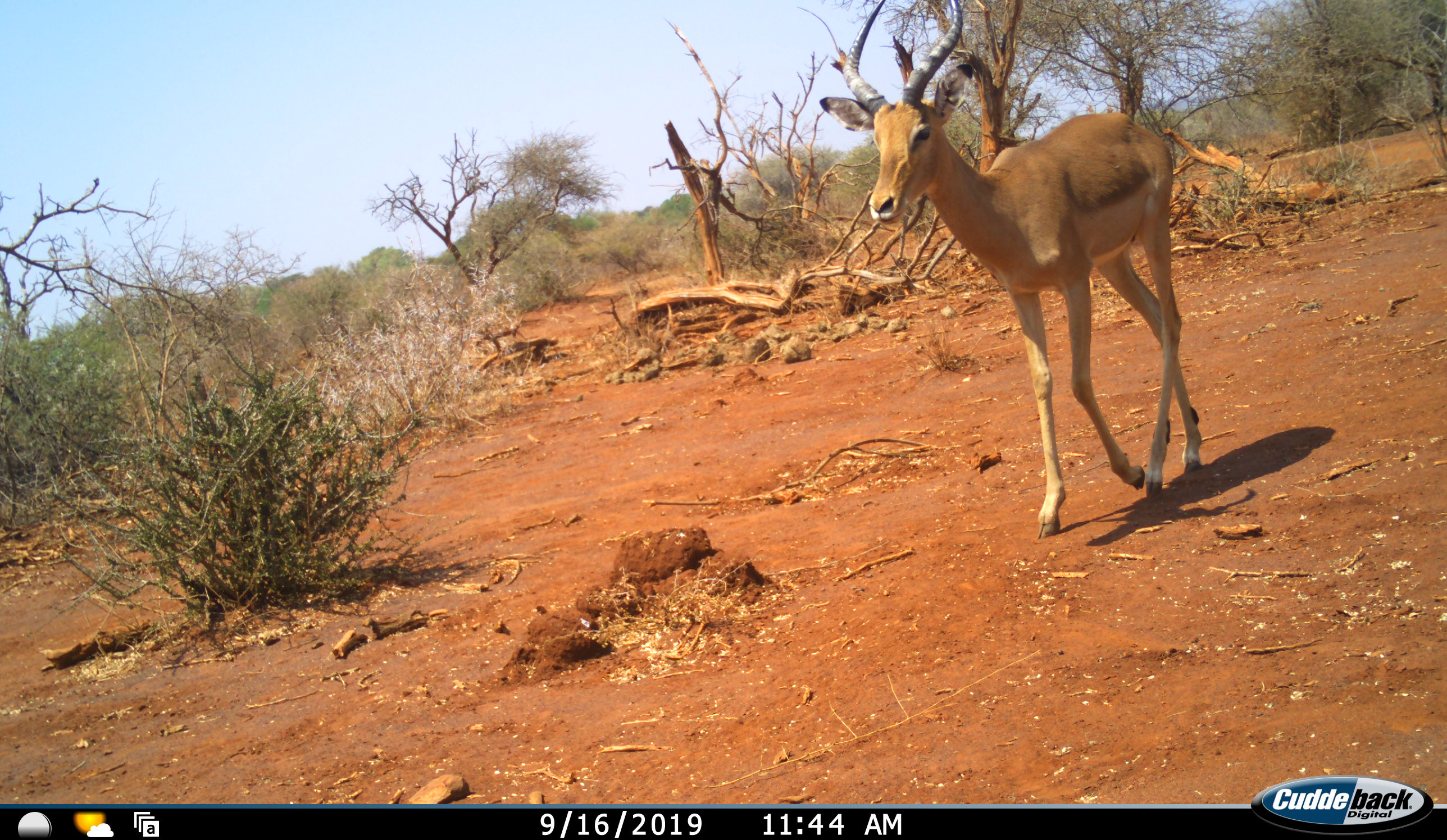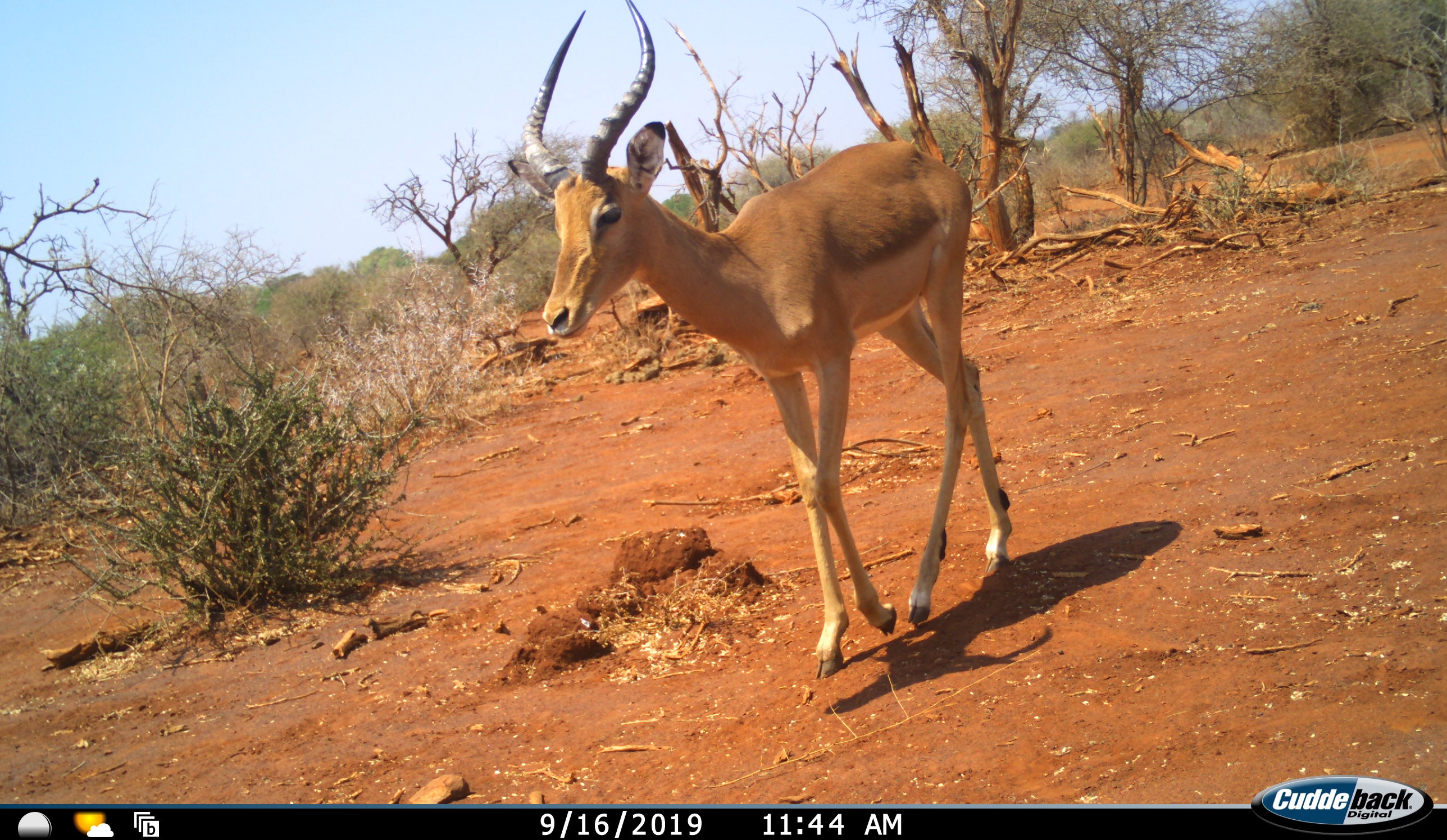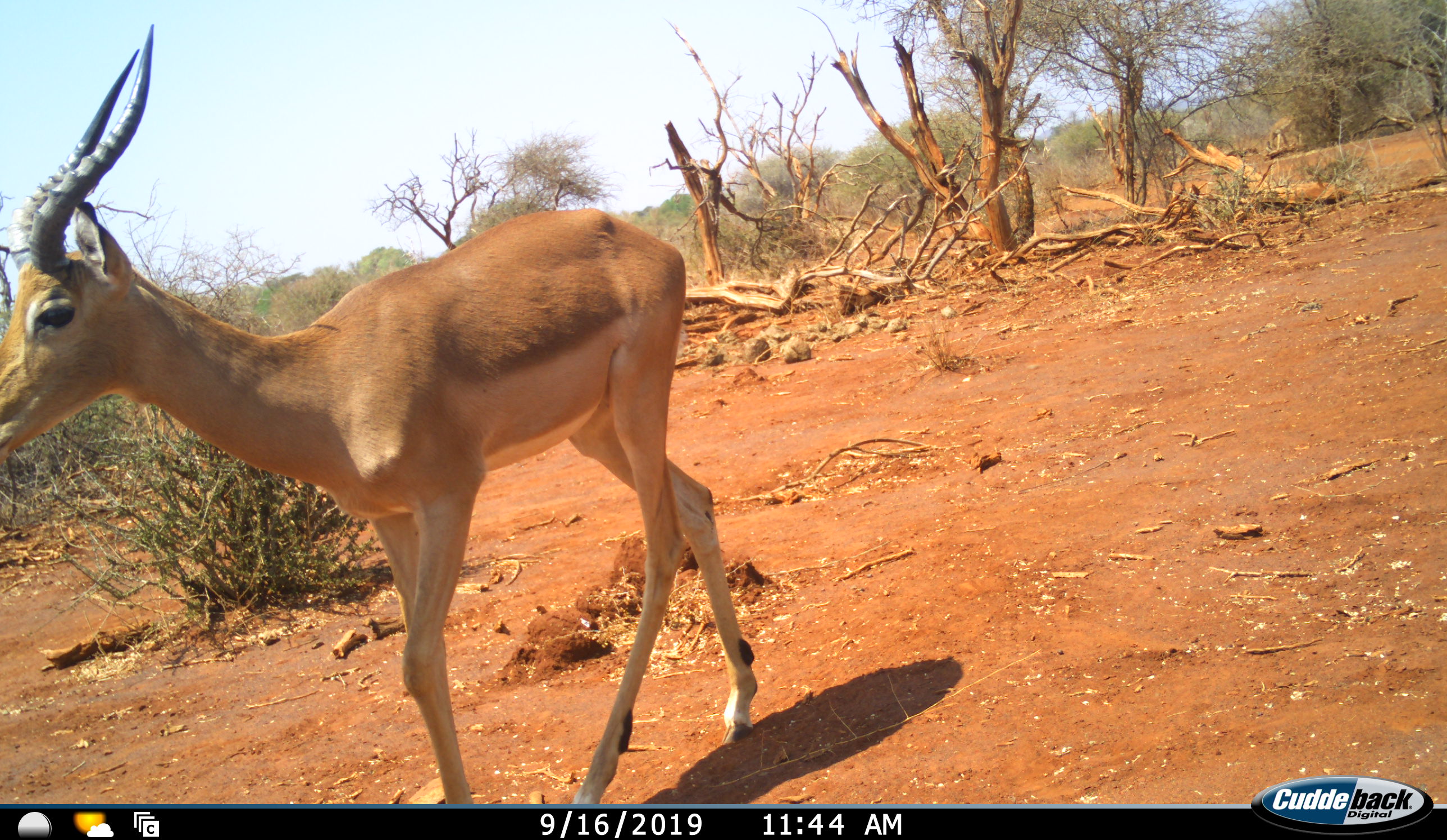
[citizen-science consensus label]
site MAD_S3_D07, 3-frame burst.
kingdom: Animalia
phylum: Chordata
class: Mammalia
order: Artiodactyla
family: Bovidae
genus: Aepyceros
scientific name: Aepyceros melampus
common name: impala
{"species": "impala (Aepyceros melampus)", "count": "1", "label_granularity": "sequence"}